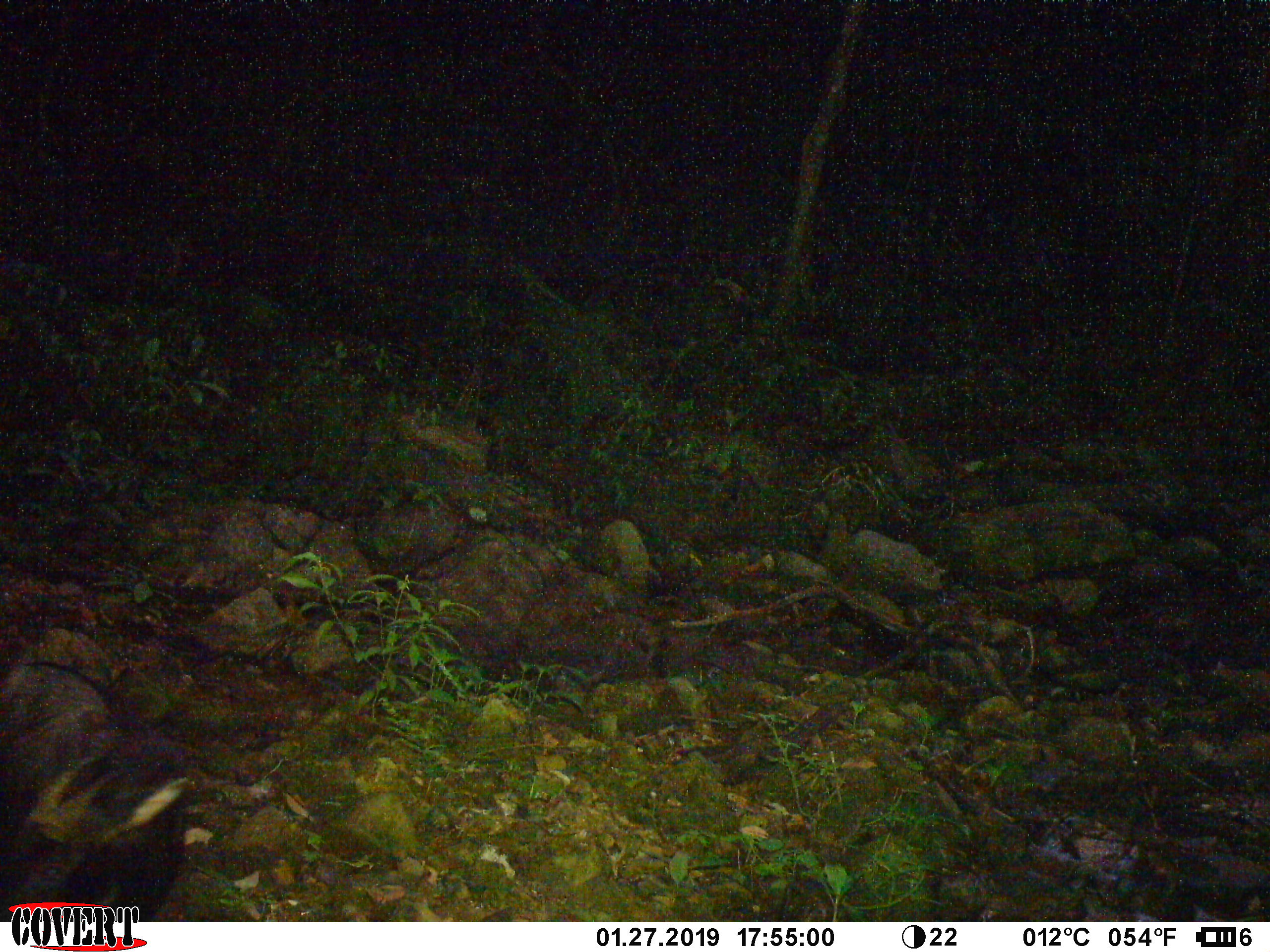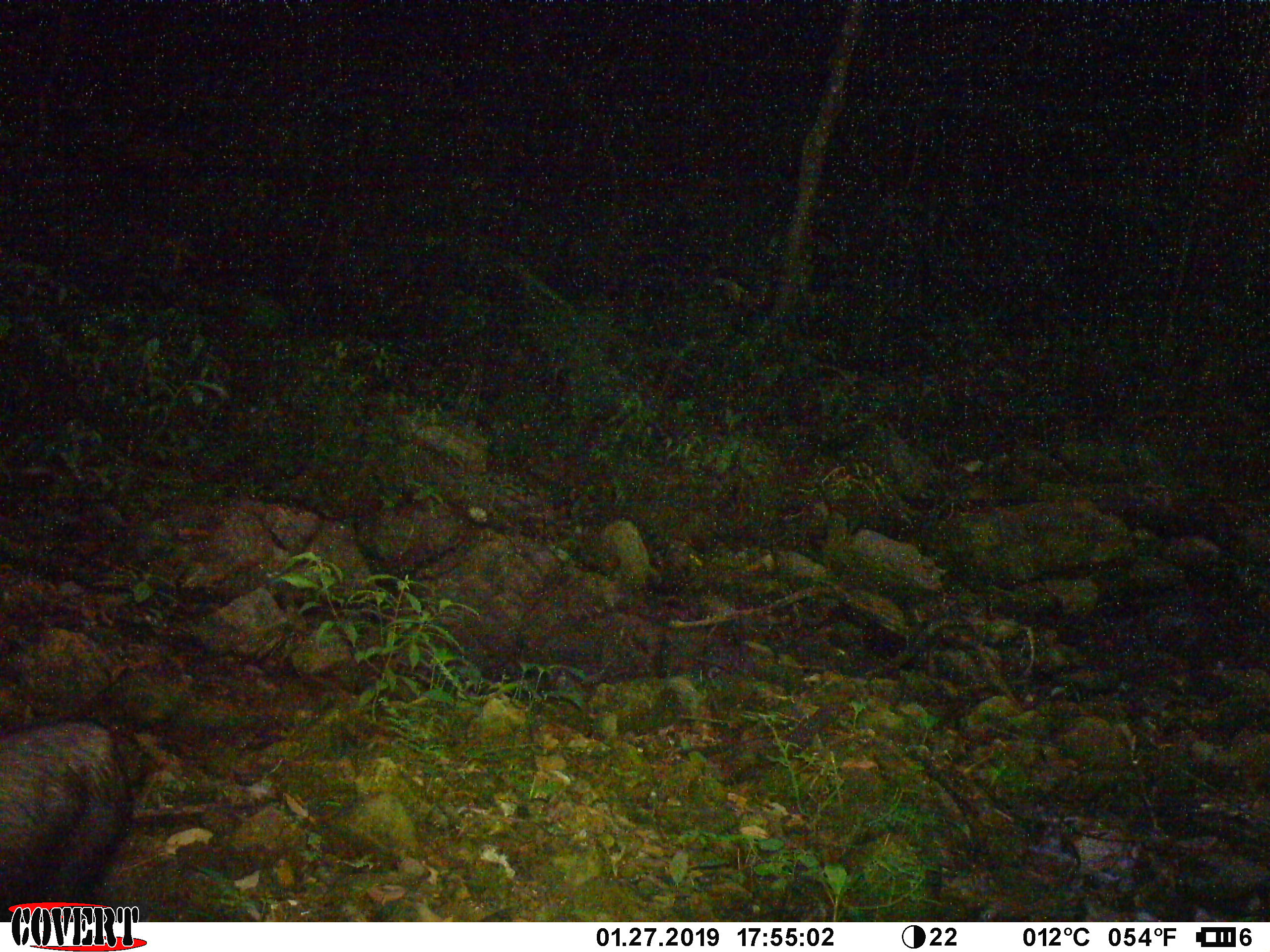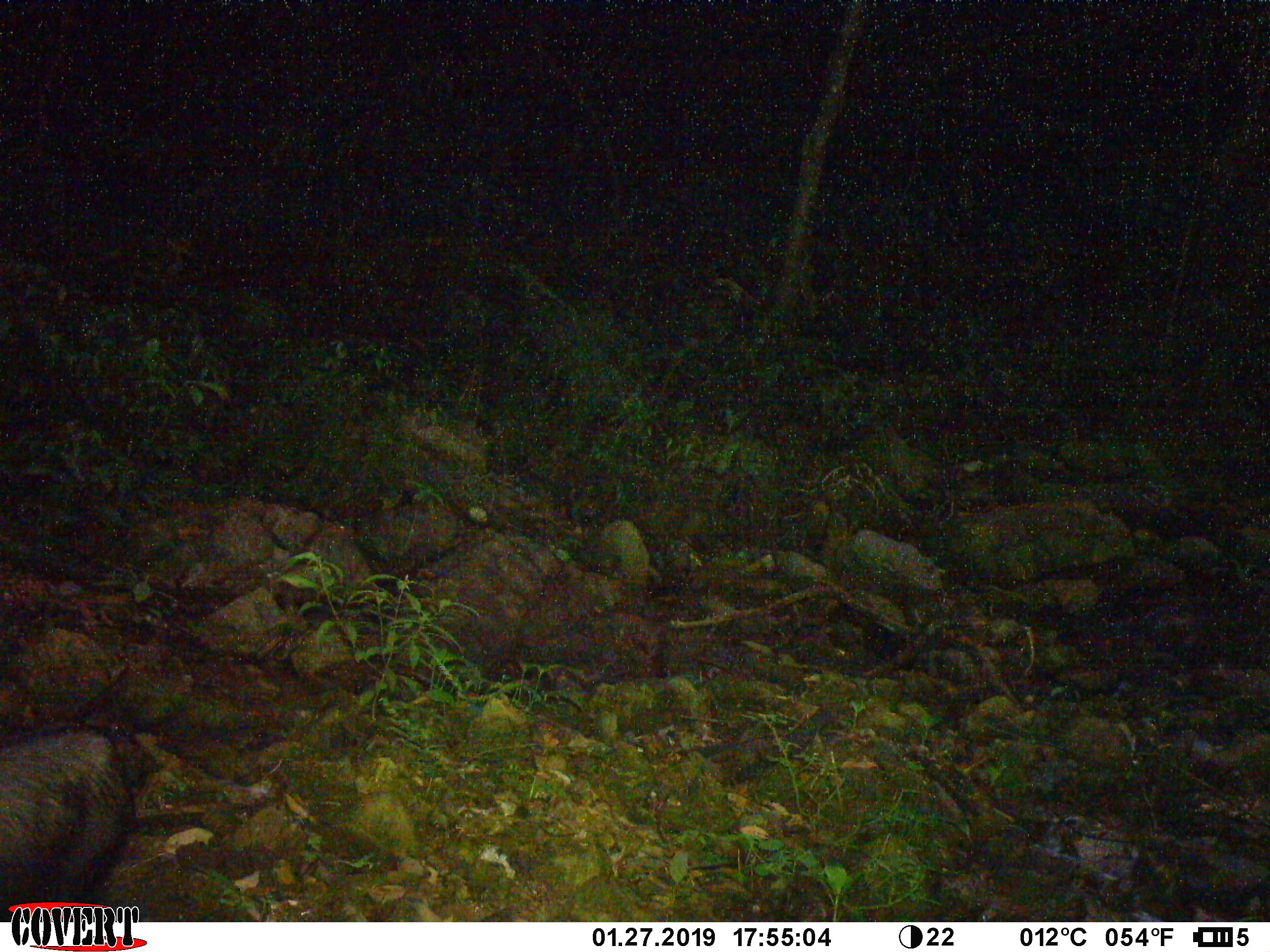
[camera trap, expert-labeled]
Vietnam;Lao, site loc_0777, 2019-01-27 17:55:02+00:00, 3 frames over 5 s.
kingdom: Animalia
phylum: Chordata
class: Mammalia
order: Artiodactyla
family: Bovidae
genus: Capricornis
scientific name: Capricornis sumatraensis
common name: chinese serow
Chinese serow (Capricornis sumatraensis). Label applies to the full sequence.